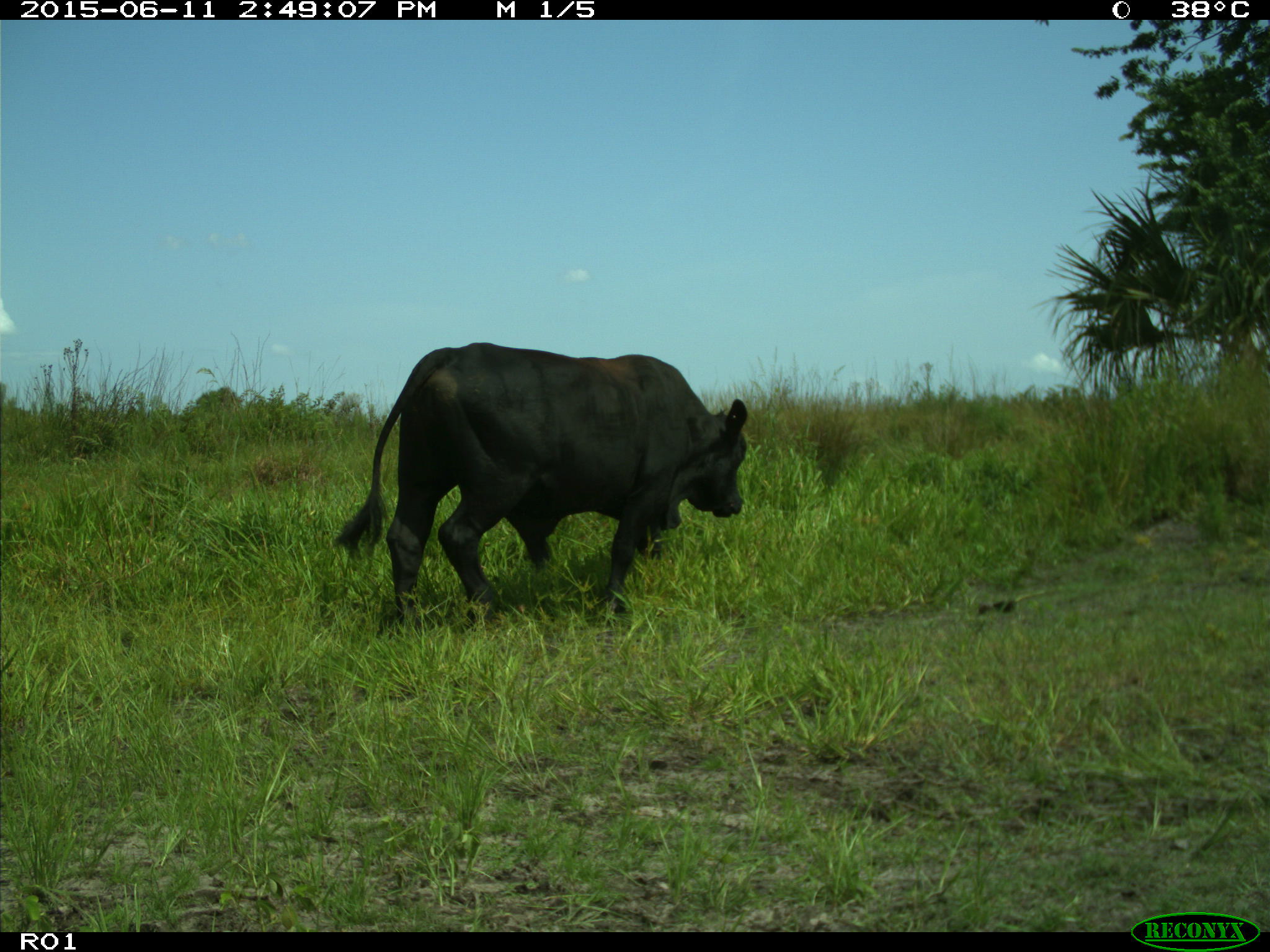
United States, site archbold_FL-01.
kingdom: Animalia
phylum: Chordata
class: Mammalia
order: Artiodactyla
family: Bovidae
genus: Bos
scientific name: Bos taurus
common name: domestic cow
Bos taurus (domestic cow).